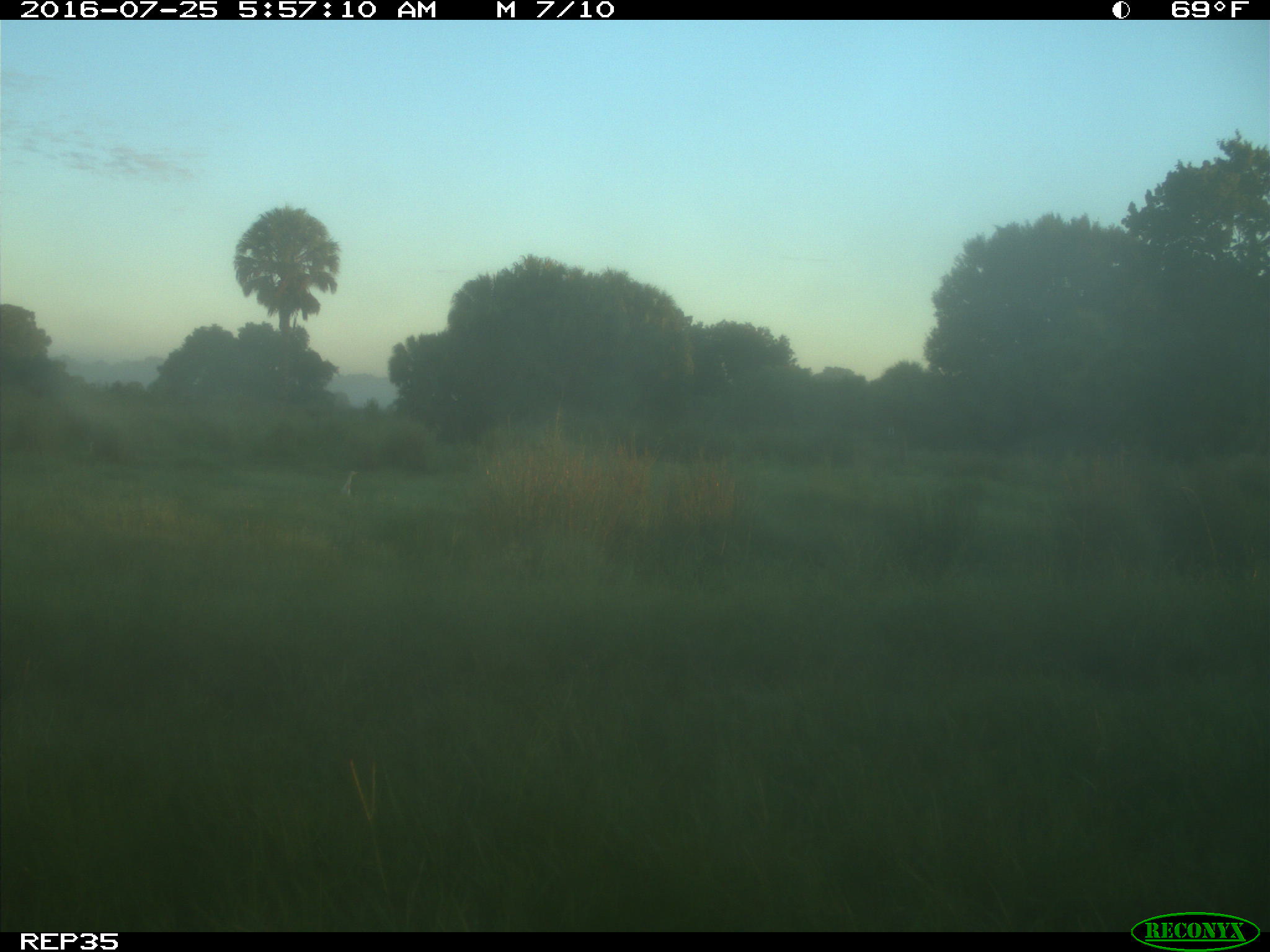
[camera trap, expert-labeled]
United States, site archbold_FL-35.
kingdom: Animalia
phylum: Chordata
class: Mammalia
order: Artiodactyla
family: Bovidae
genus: Bos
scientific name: Bos taurus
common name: domestic cow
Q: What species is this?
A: Bos taurus (domestic cow).